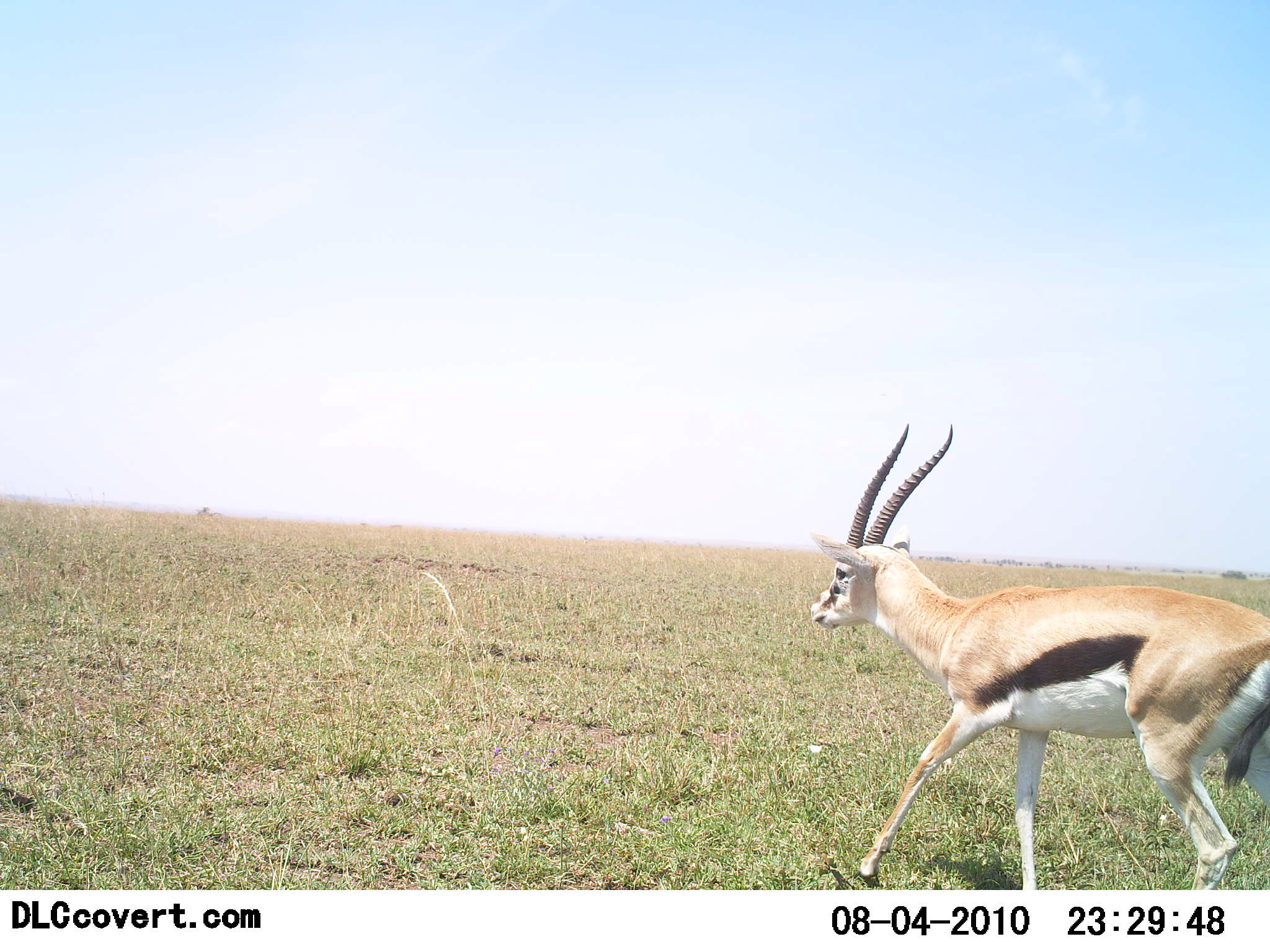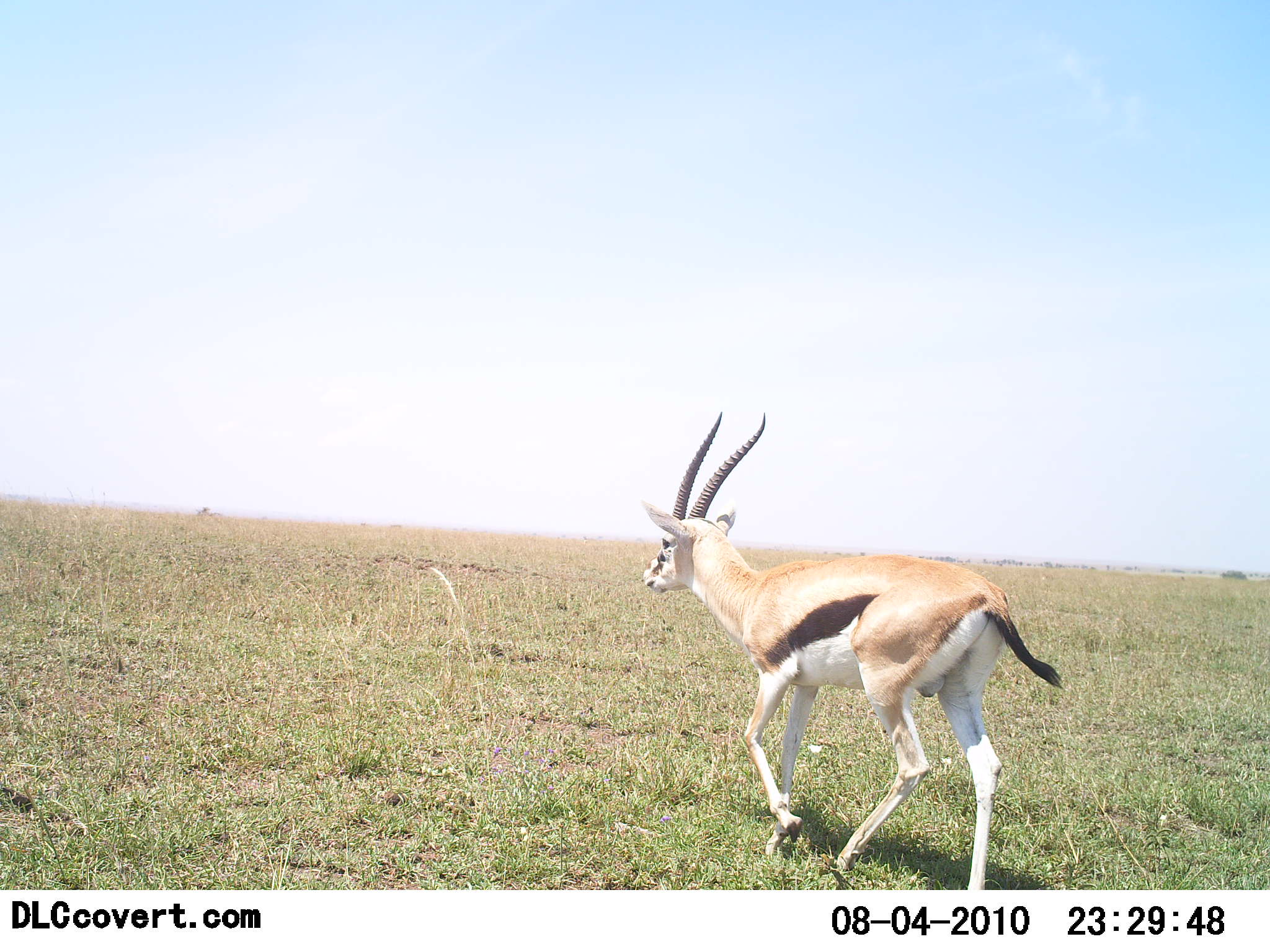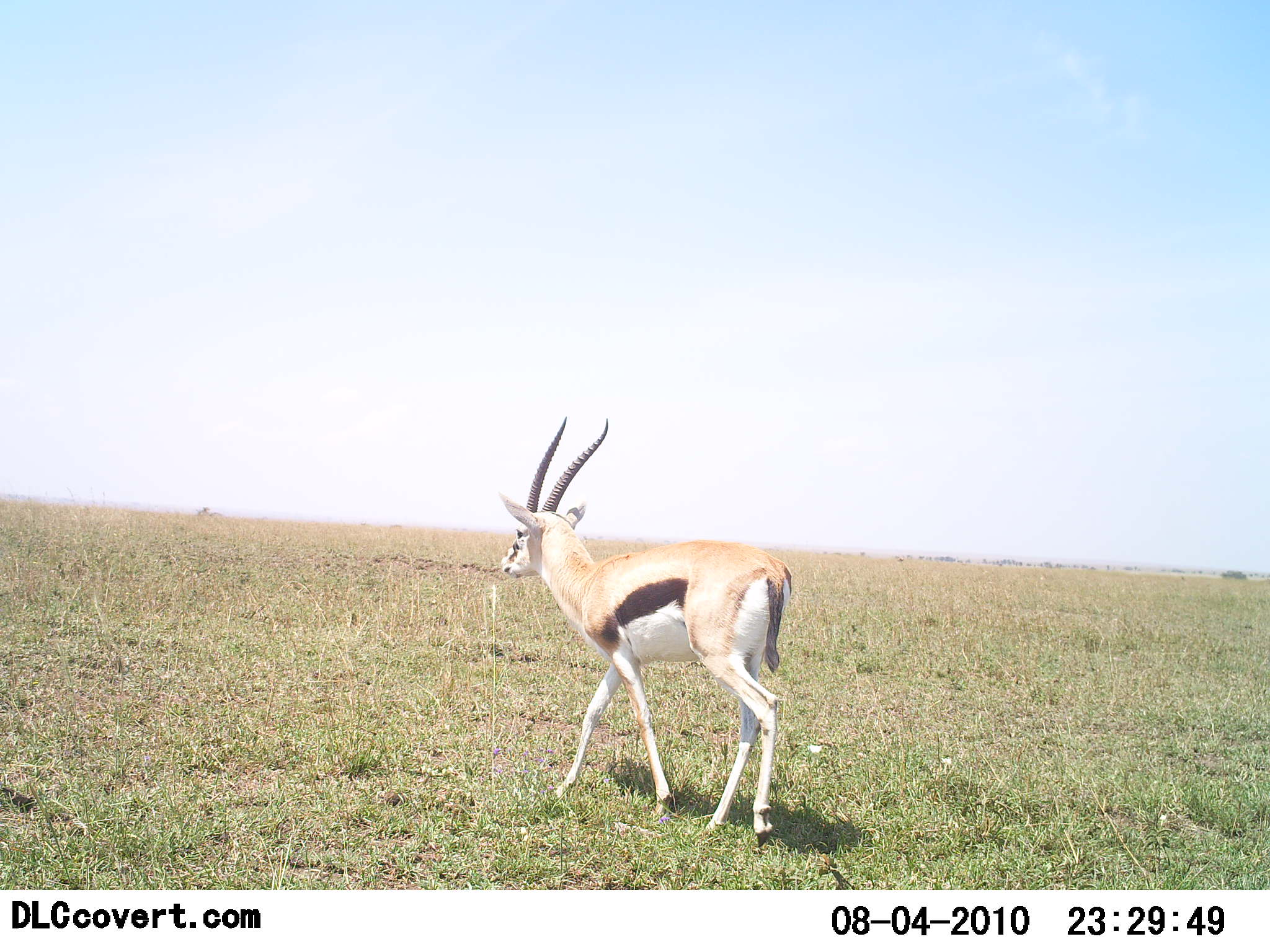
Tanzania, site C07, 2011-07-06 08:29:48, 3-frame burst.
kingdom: Animalia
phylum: Chordata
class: Mammalia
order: Artiodactyla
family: Bovidae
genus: Eudorcas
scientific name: Eudorcas thomsonii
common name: thomson's gazelle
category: gazellethomsons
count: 1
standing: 0%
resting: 0%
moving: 100%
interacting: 0%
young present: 0%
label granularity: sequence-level